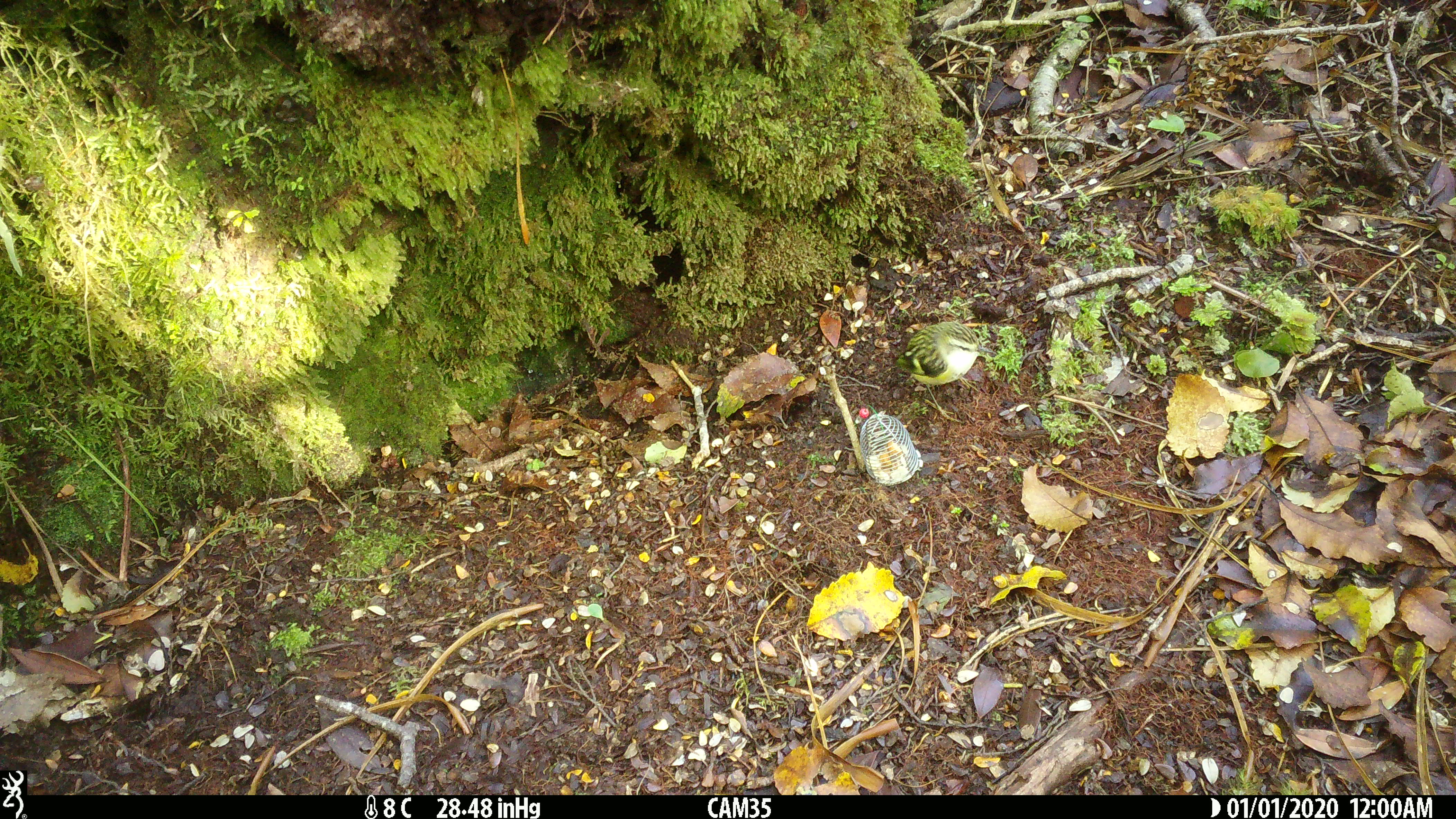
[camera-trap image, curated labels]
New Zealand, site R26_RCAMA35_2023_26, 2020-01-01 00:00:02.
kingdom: Animalia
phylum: Chordata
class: Aves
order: Passeriformes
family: Acanthisittidae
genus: Acanthisitta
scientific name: Acanthisitta chloris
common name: rifleman